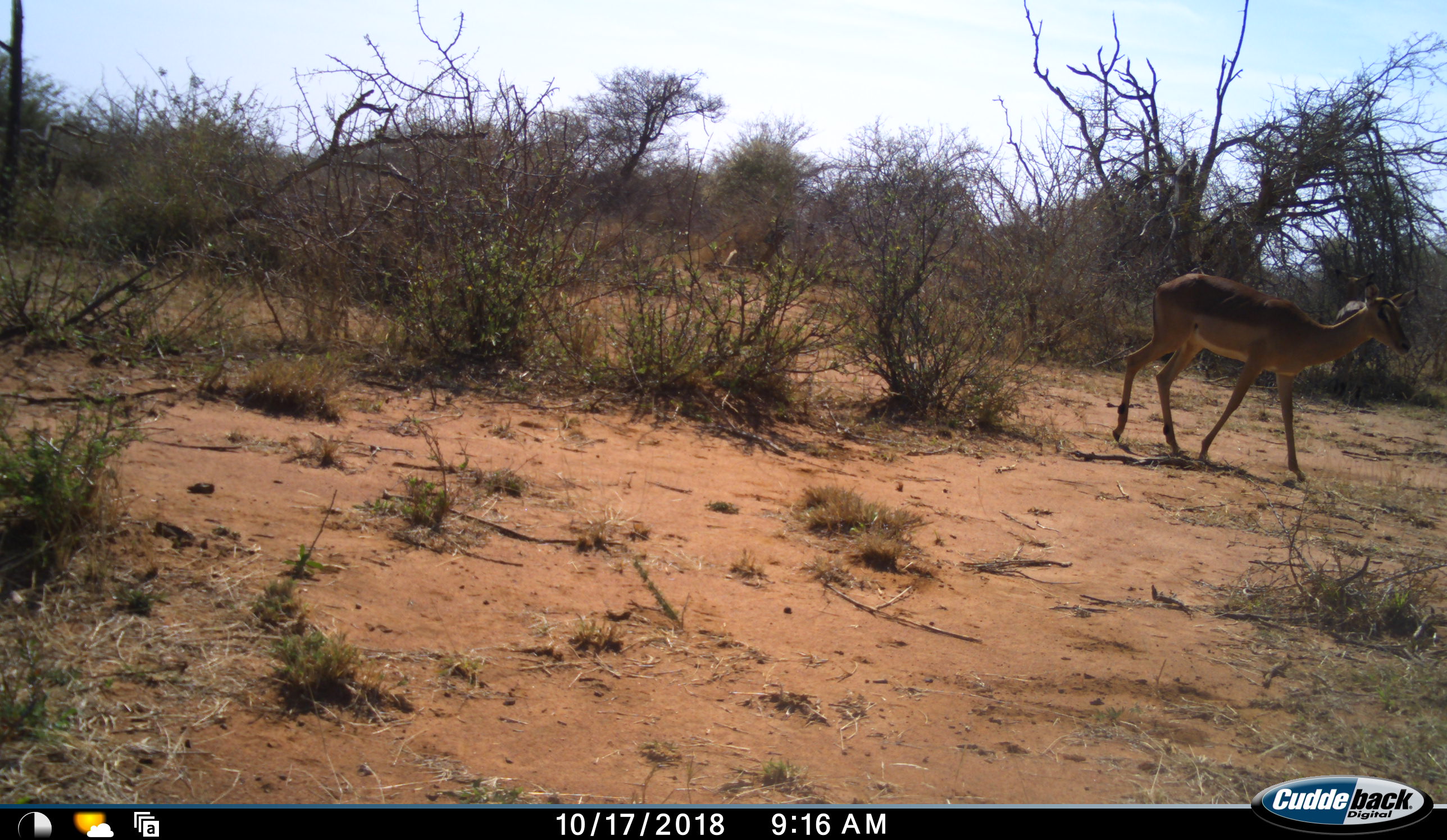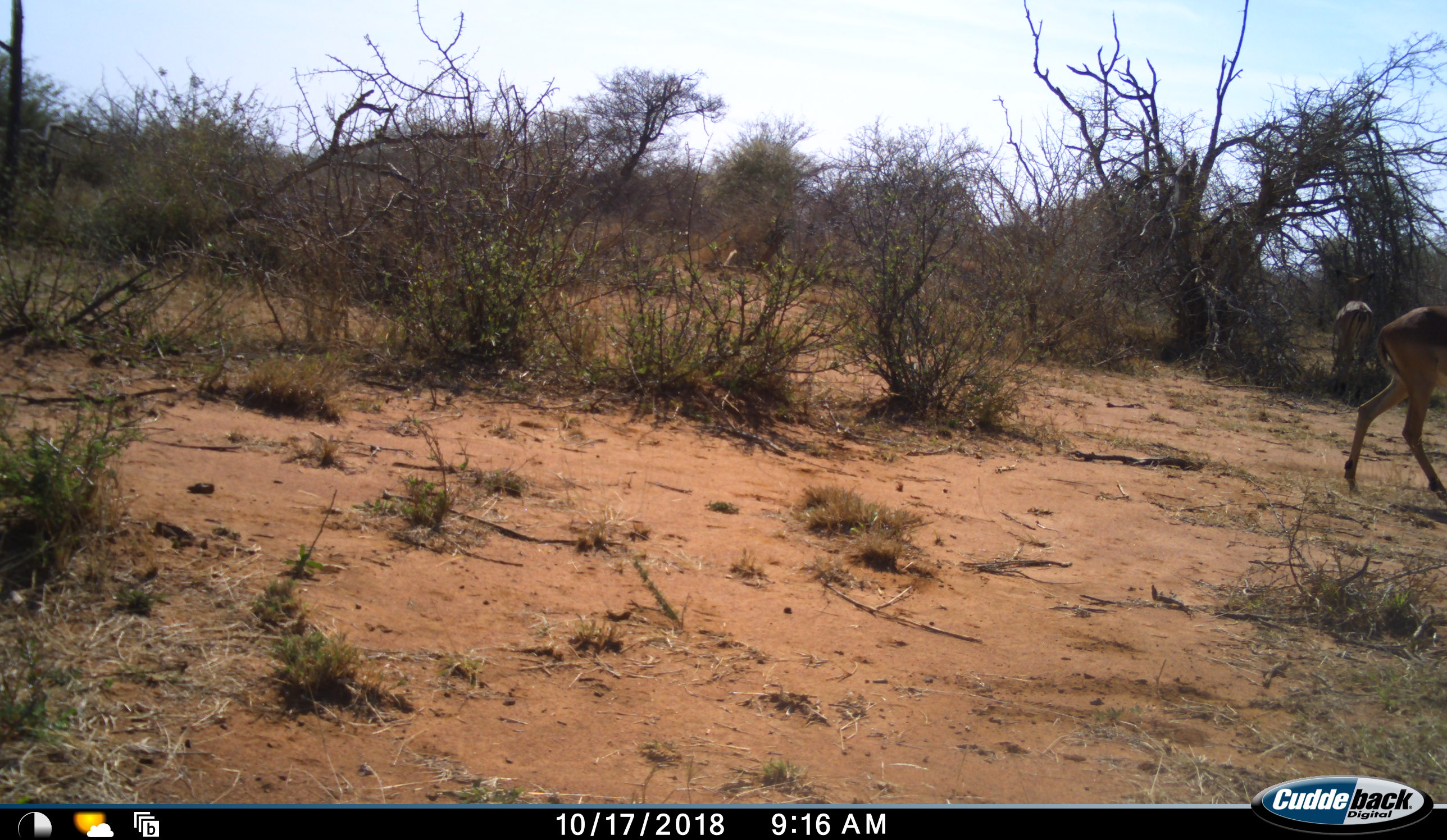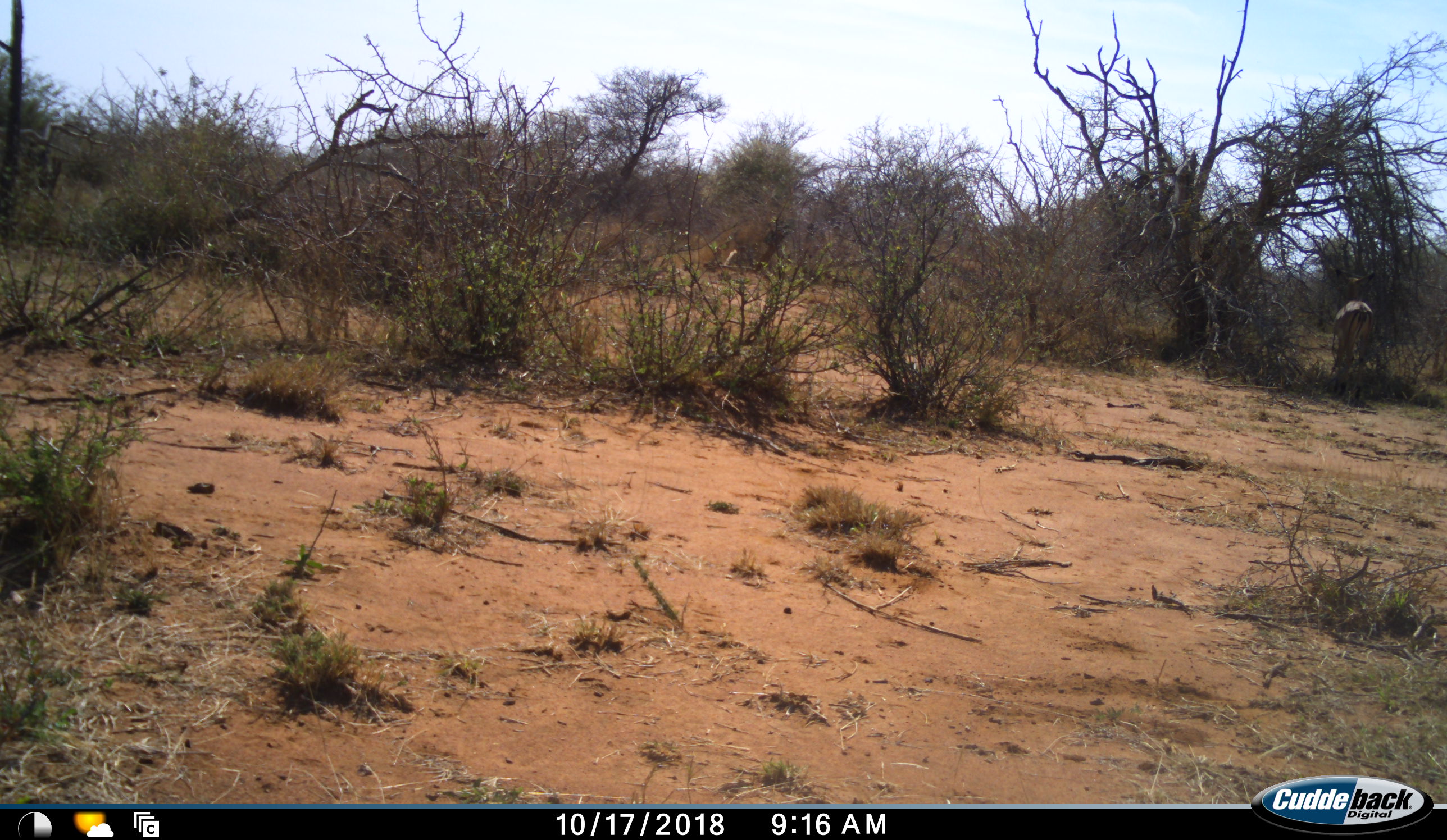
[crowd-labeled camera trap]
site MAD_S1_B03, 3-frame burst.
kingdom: Animalia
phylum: Chordata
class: Mammalia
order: Artiodactyla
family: Bovidae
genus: Aepyceros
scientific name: Aepyceros melampus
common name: impala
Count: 2.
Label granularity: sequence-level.